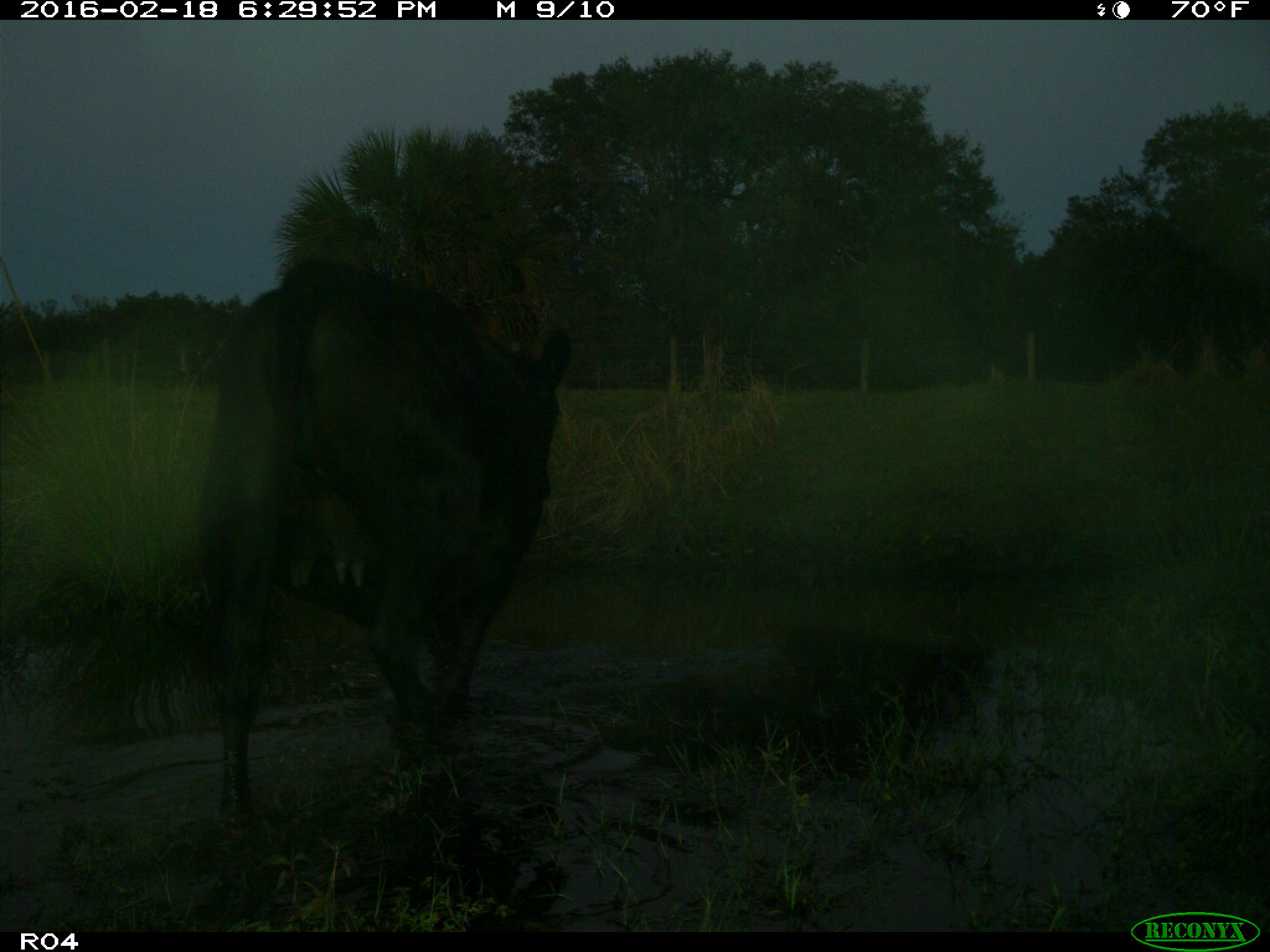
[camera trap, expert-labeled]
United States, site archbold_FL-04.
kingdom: Animalia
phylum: Chordata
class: Mammalia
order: Artiodactyla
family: Bovidae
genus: Bos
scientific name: Bos taurus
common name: domestic cow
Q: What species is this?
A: Bos taurus (domestic cow).